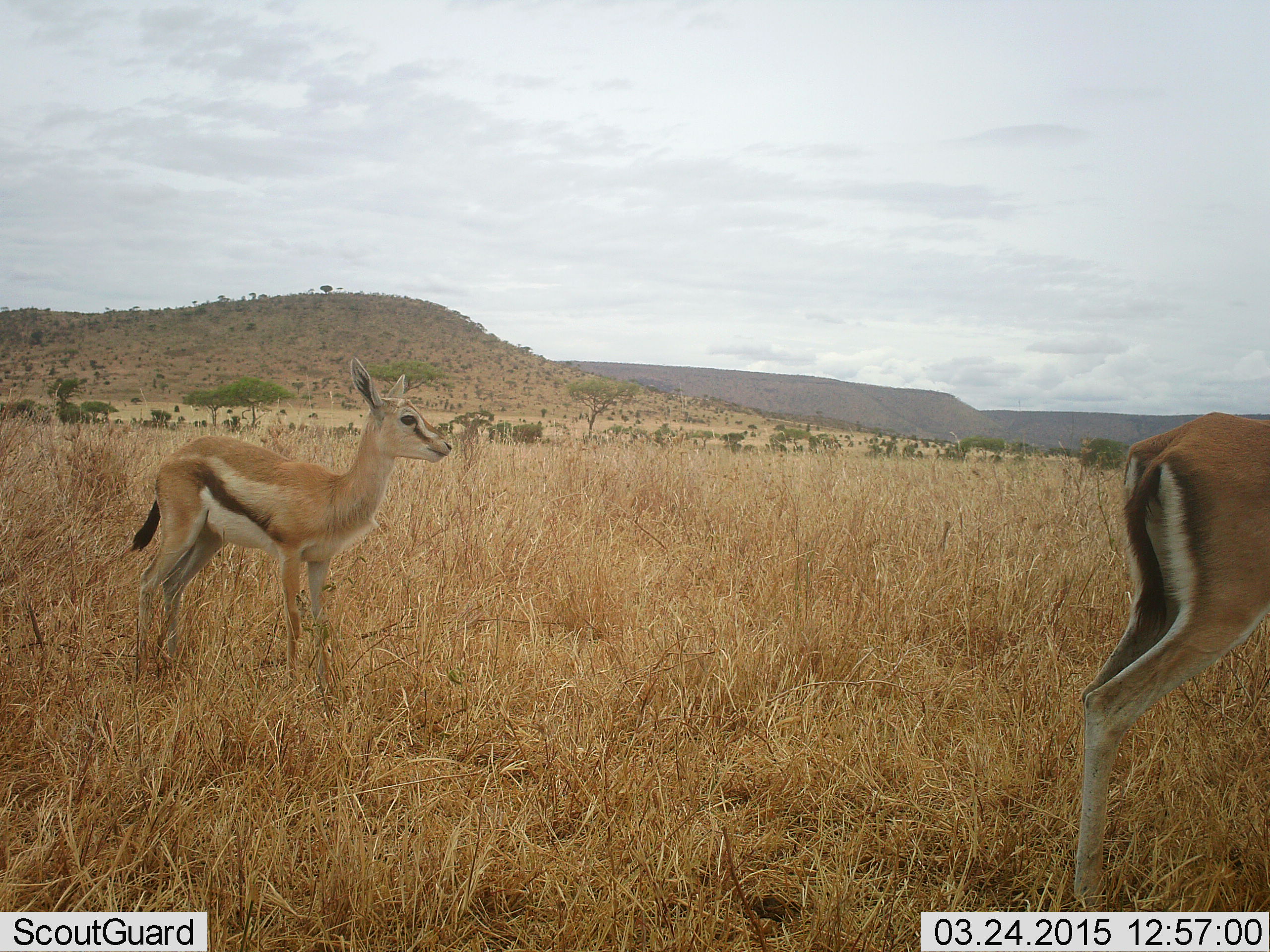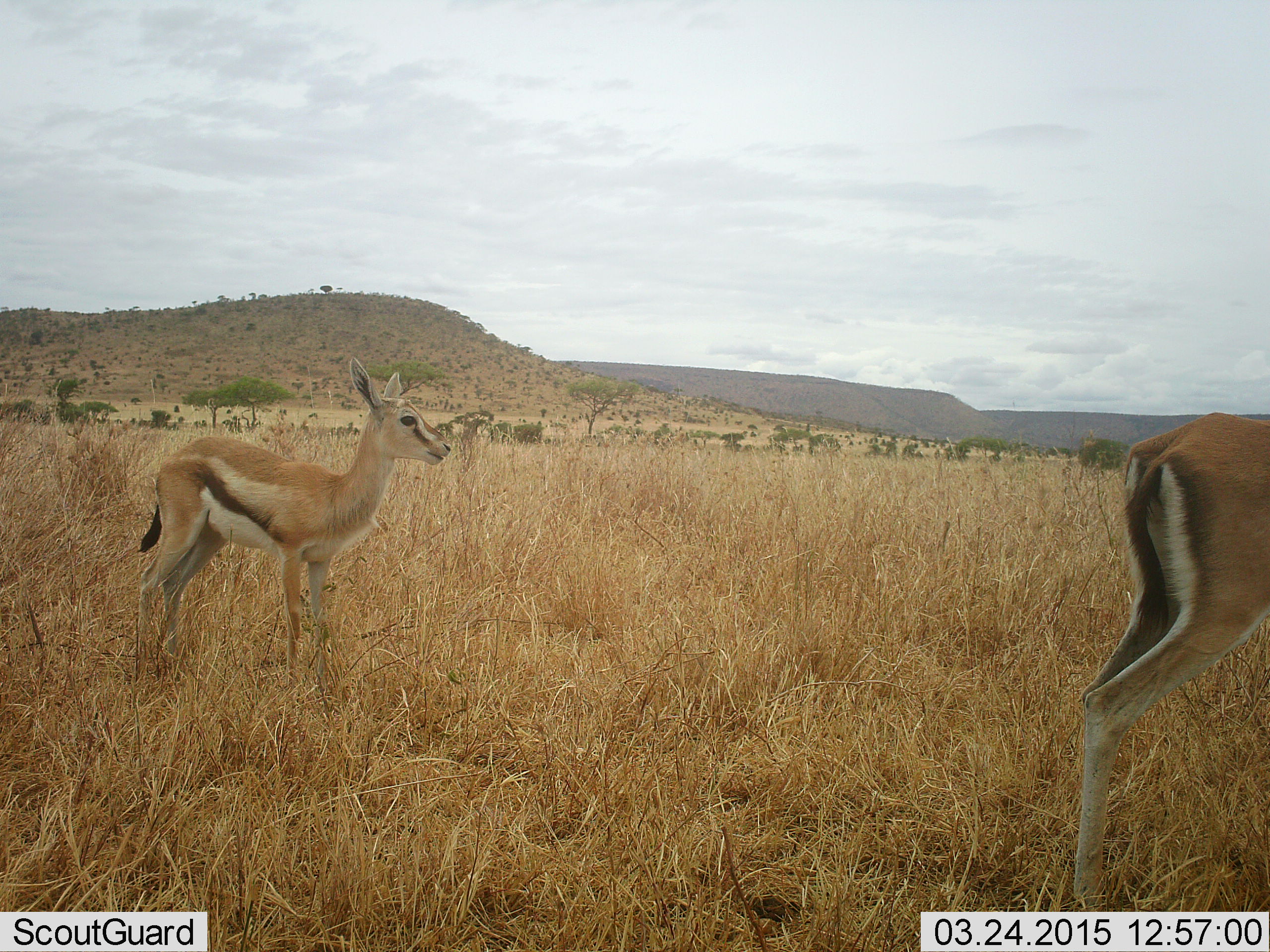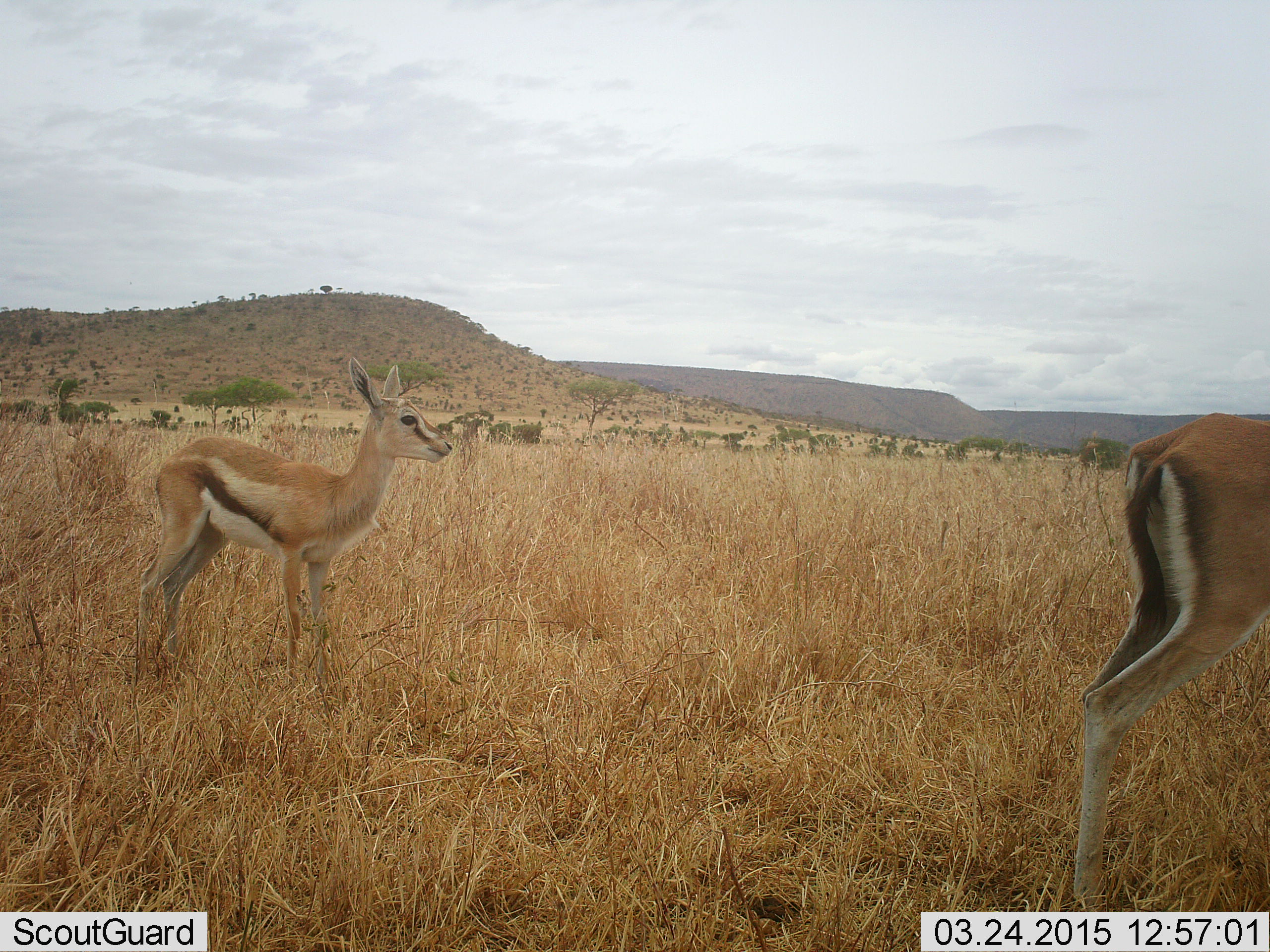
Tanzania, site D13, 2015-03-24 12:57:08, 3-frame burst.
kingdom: Animalia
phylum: Chordata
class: Mammalia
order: Artiodactyla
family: Bovidae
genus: Eudorcas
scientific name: Eudorcas thomsonii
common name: thomson's gazelle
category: gazellethomsons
Gazellethomsons (thomson's gazelle) (Eudorcas thomsonii), count 2. Behavior (volunteer vote fractions): standing 89%, resting 0%, moving 0%, interacting 11%. Young present (vote fraction): 11%. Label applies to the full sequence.